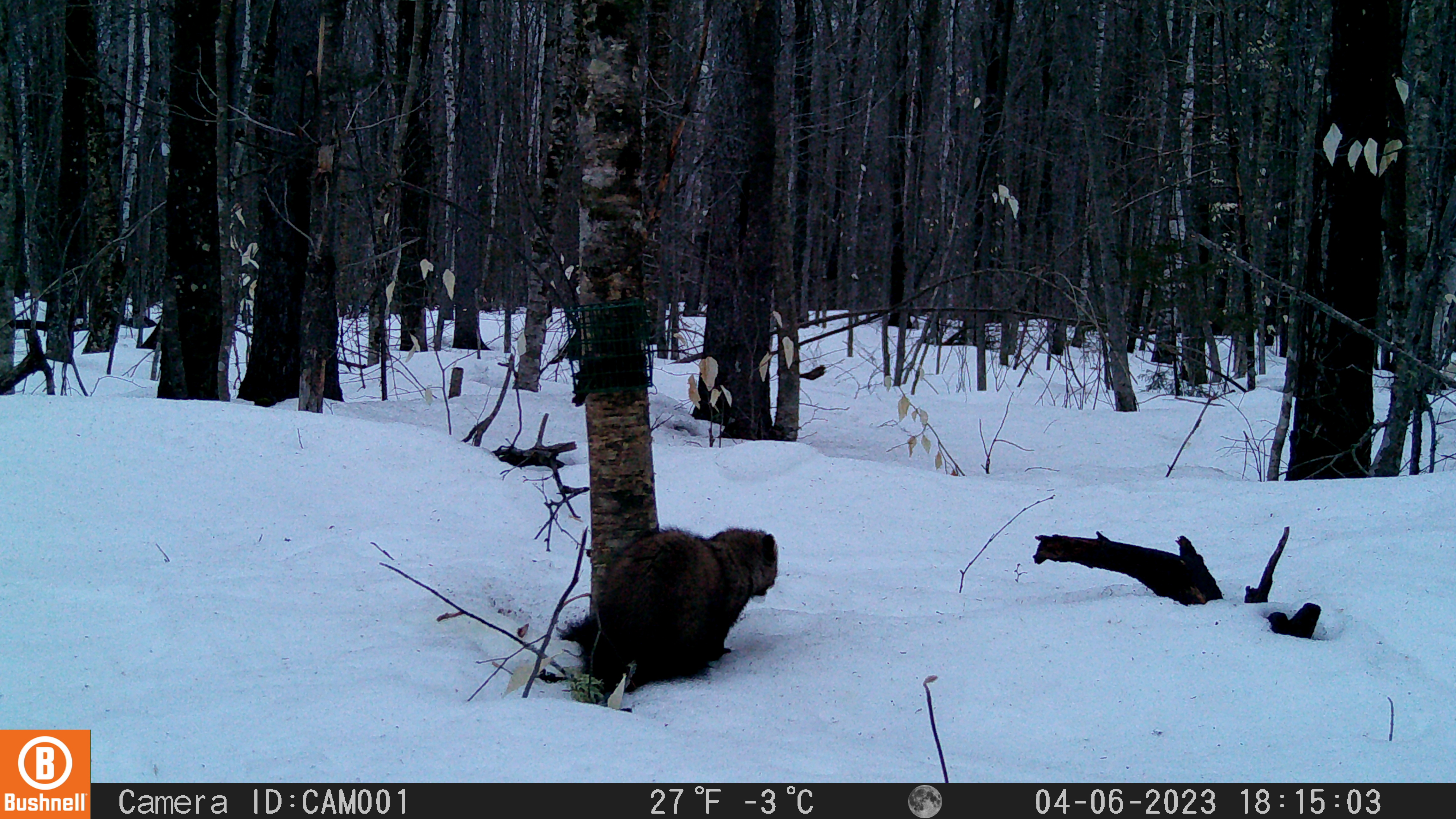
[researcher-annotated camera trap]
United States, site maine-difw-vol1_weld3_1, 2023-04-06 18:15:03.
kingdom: Animalia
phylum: Chordata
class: Mammalia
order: Carnivora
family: Mustelidae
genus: Pekania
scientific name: Pekania pennanti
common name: fisher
Fisher (Pekania pennanti).